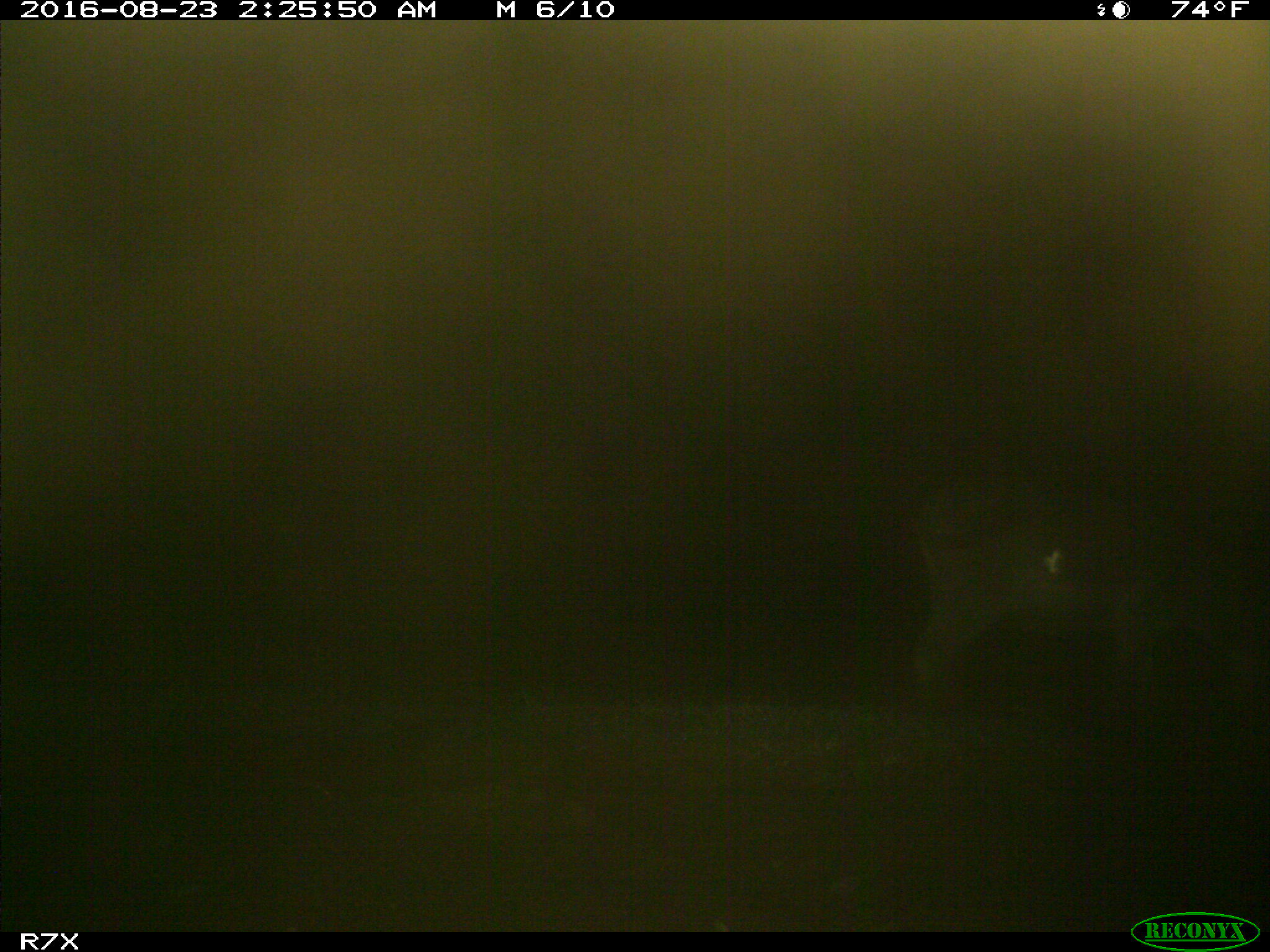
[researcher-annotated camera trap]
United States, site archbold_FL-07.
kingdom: Animalia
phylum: Chordata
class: Mammalia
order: Perissodactyla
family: Equidae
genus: Equus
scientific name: Equus africanus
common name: african wild ass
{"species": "Equus africanus (african wild ass)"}